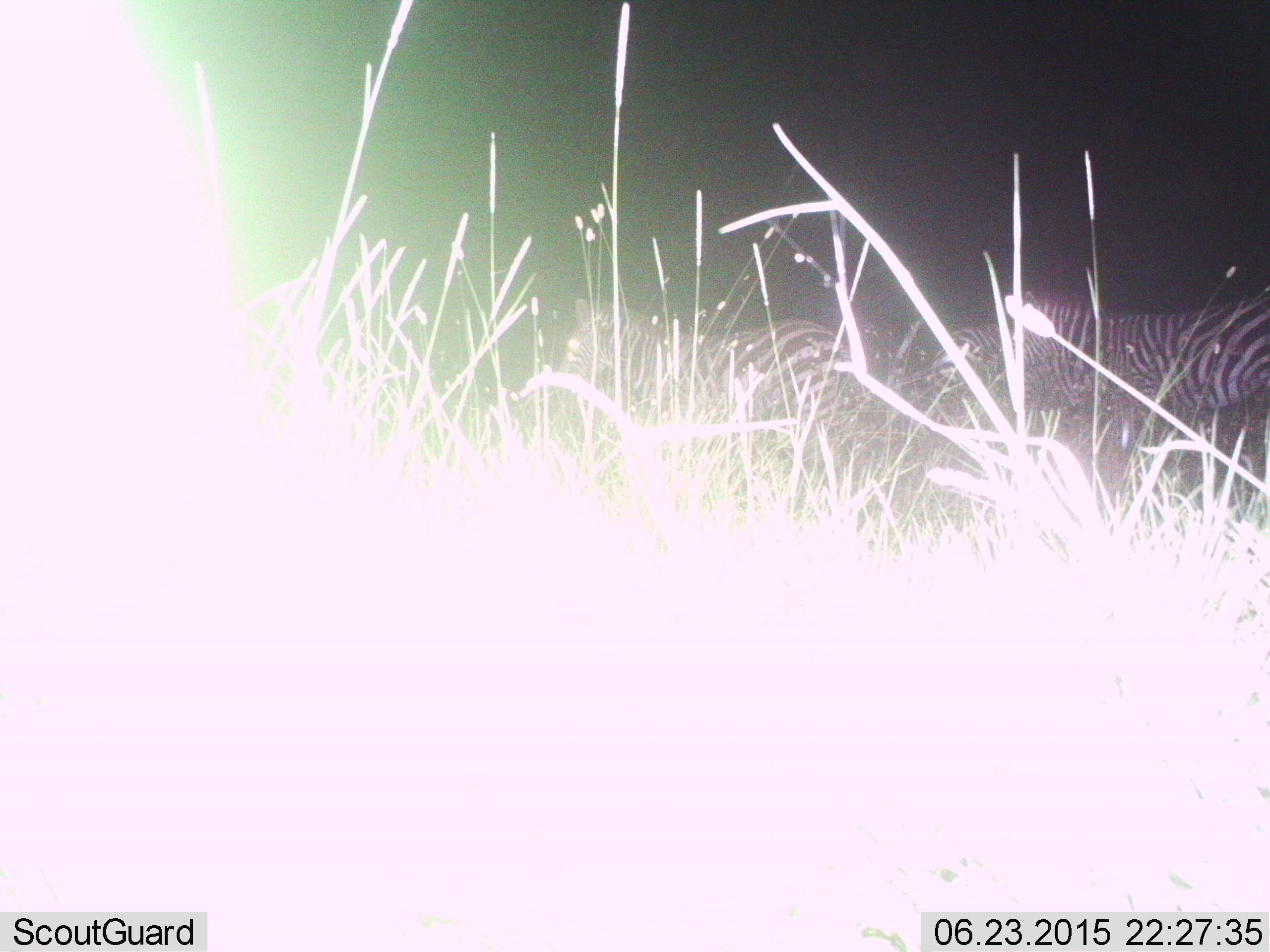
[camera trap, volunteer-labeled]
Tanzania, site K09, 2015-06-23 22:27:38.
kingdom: Animalia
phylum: Chordata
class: Mammalia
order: Perissodactyla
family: Equidae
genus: Equus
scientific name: Equus quagga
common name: plains zebra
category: zebra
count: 3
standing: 80%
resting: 0%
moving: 30%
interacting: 0%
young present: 0%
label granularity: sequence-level